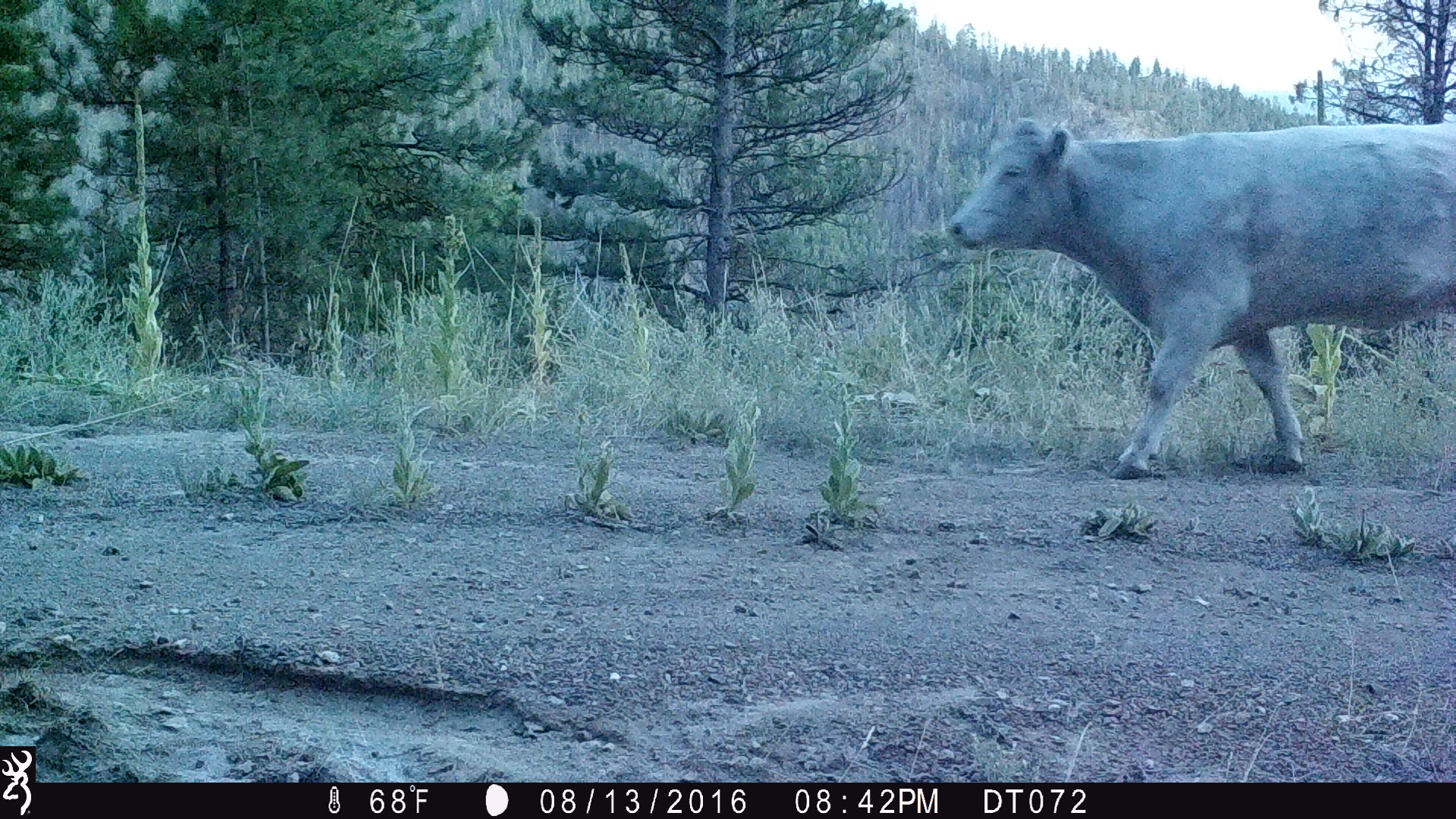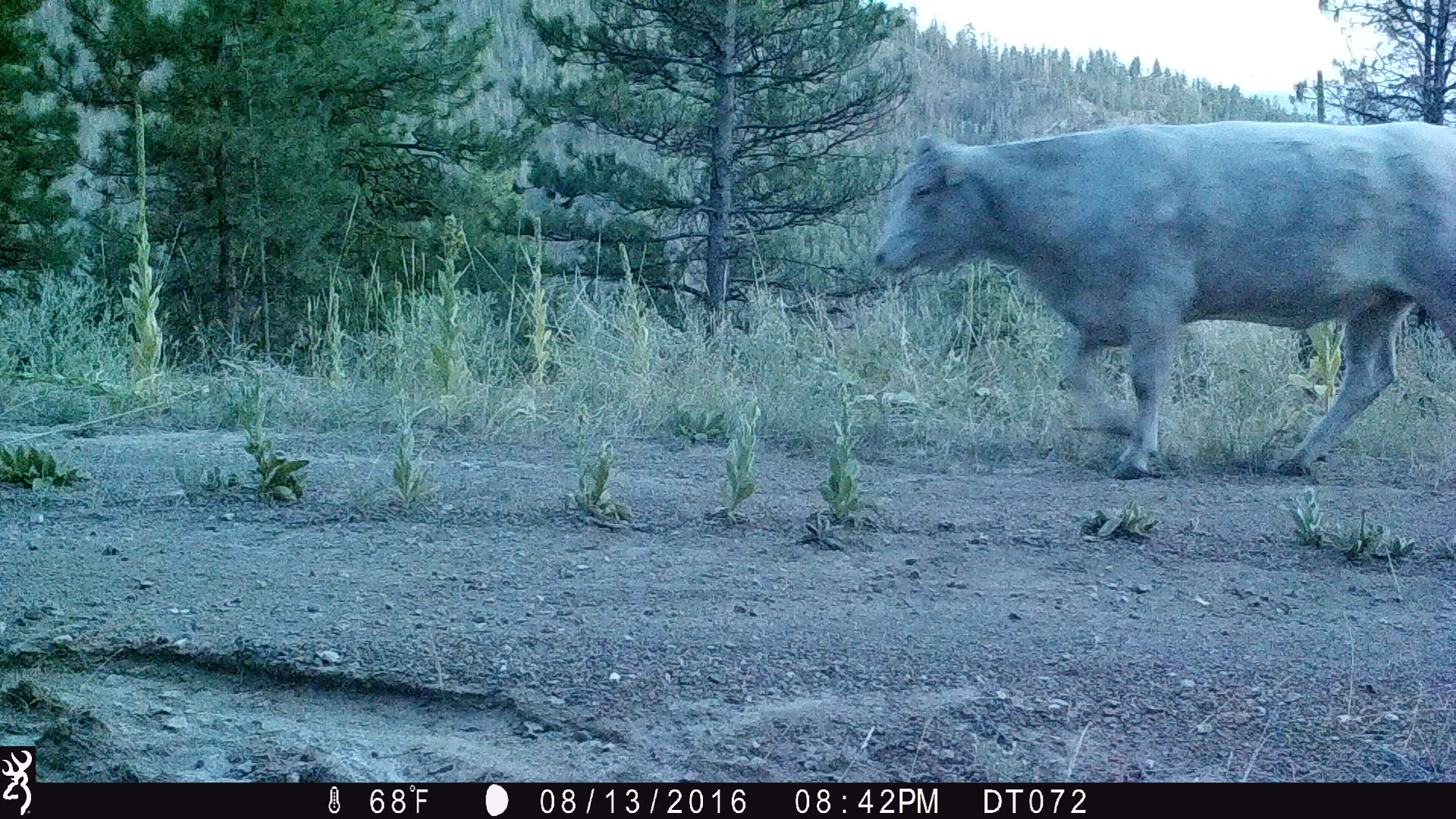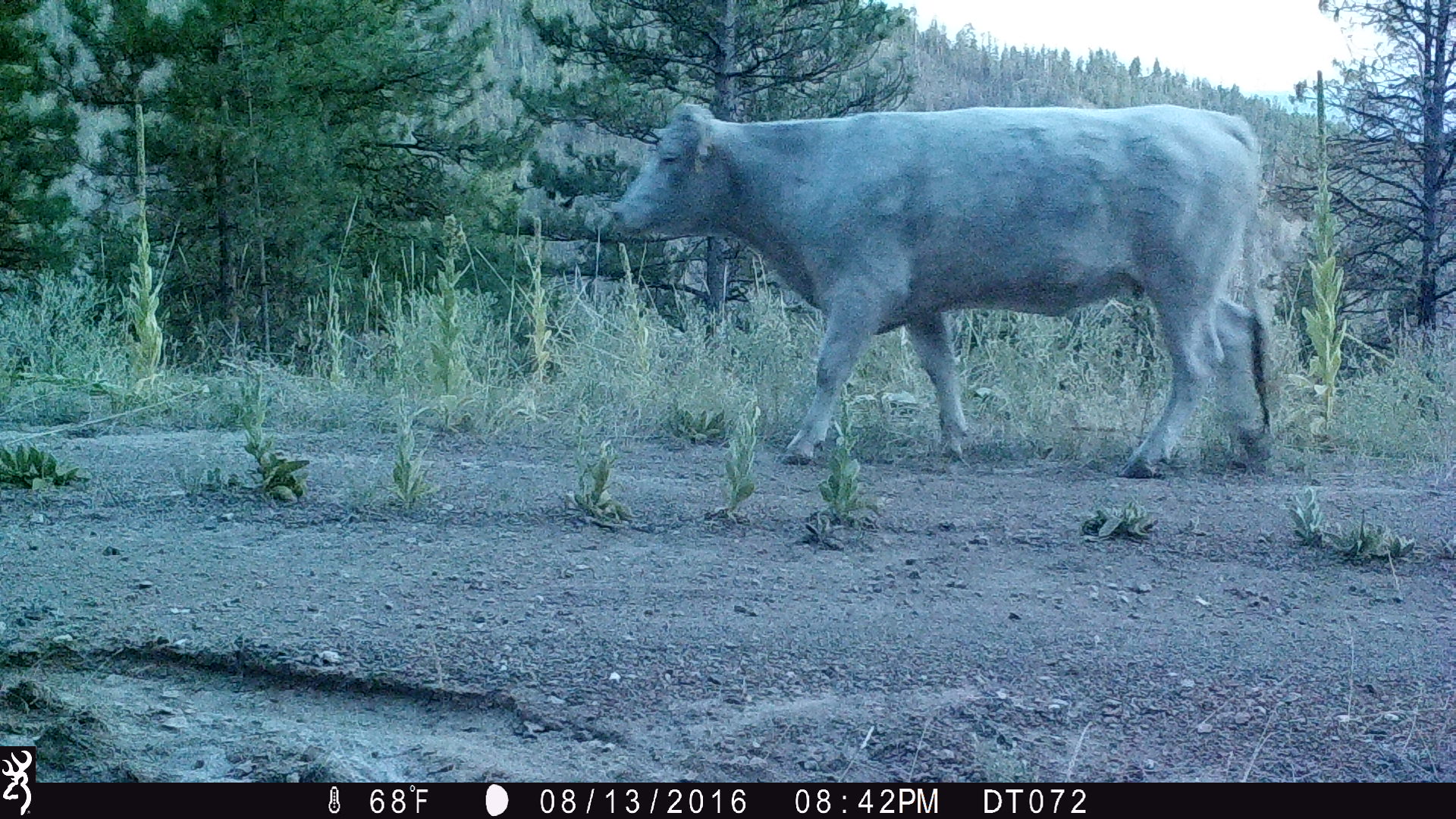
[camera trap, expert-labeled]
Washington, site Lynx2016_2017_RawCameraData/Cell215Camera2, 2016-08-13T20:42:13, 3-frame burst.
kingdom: Animalia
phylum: Chordata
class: Mammalia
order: Artiodactyla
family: Bovidae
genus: Bos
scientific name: Bos taurus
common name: domestic cattle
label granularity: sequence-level